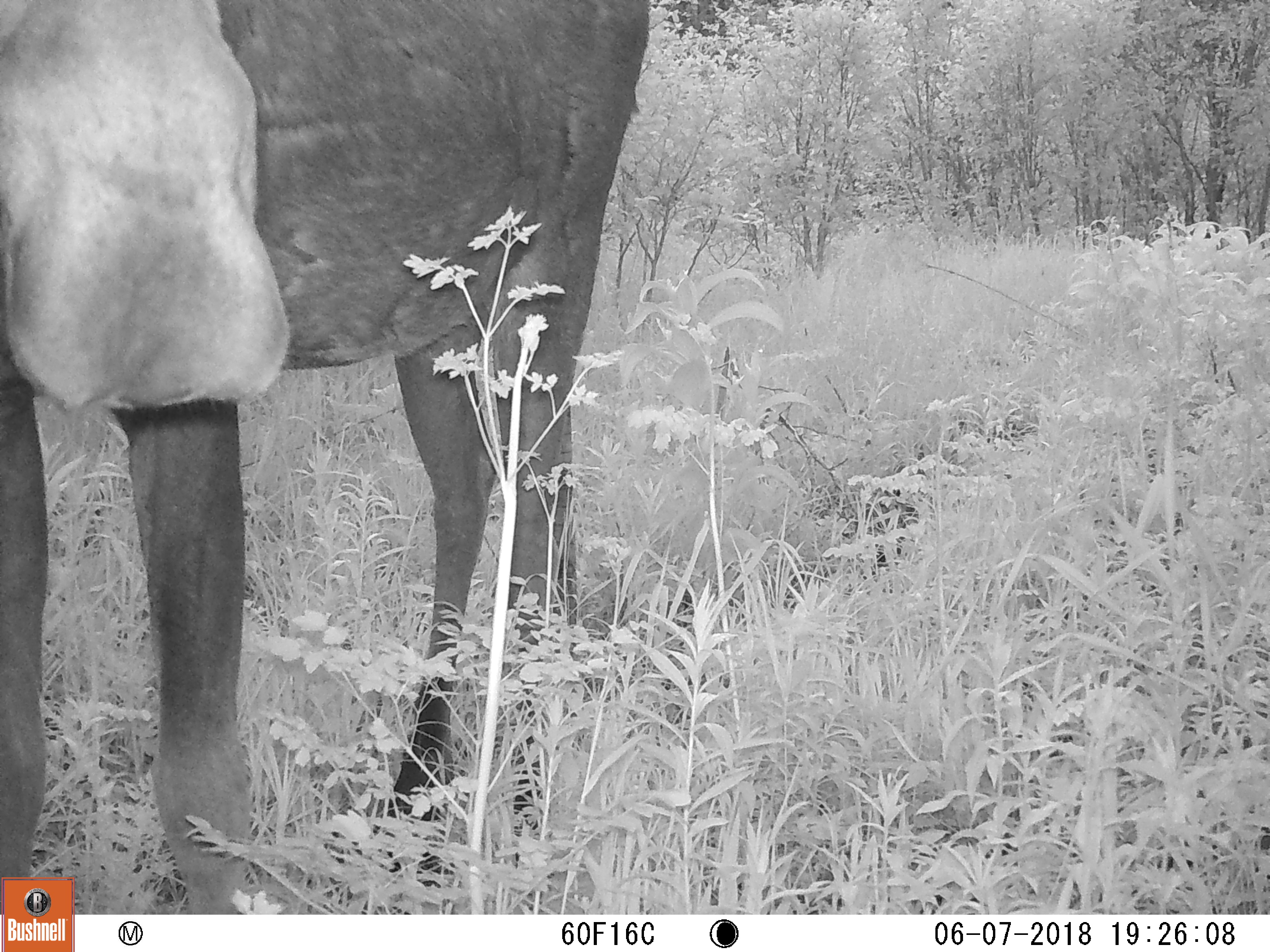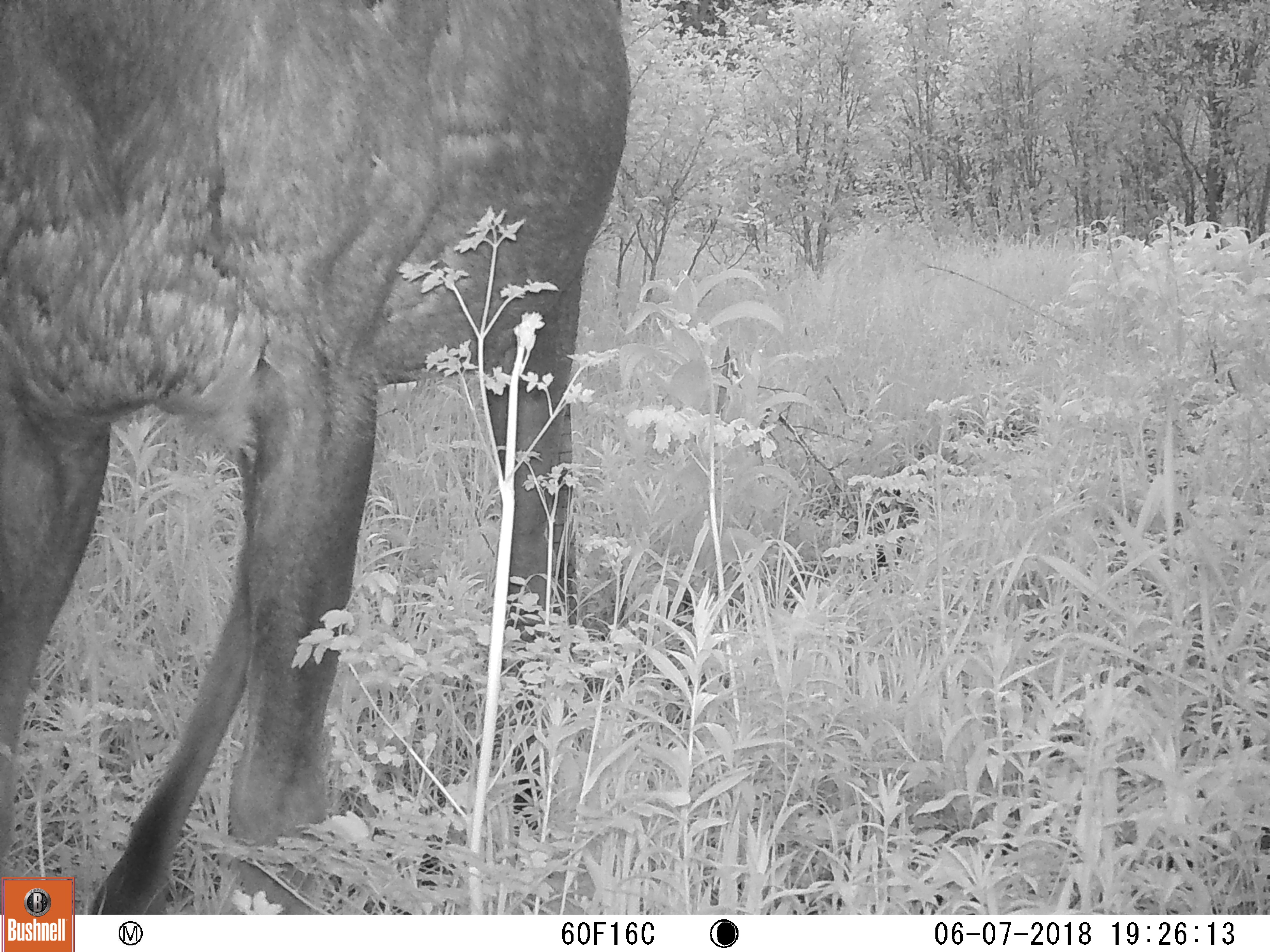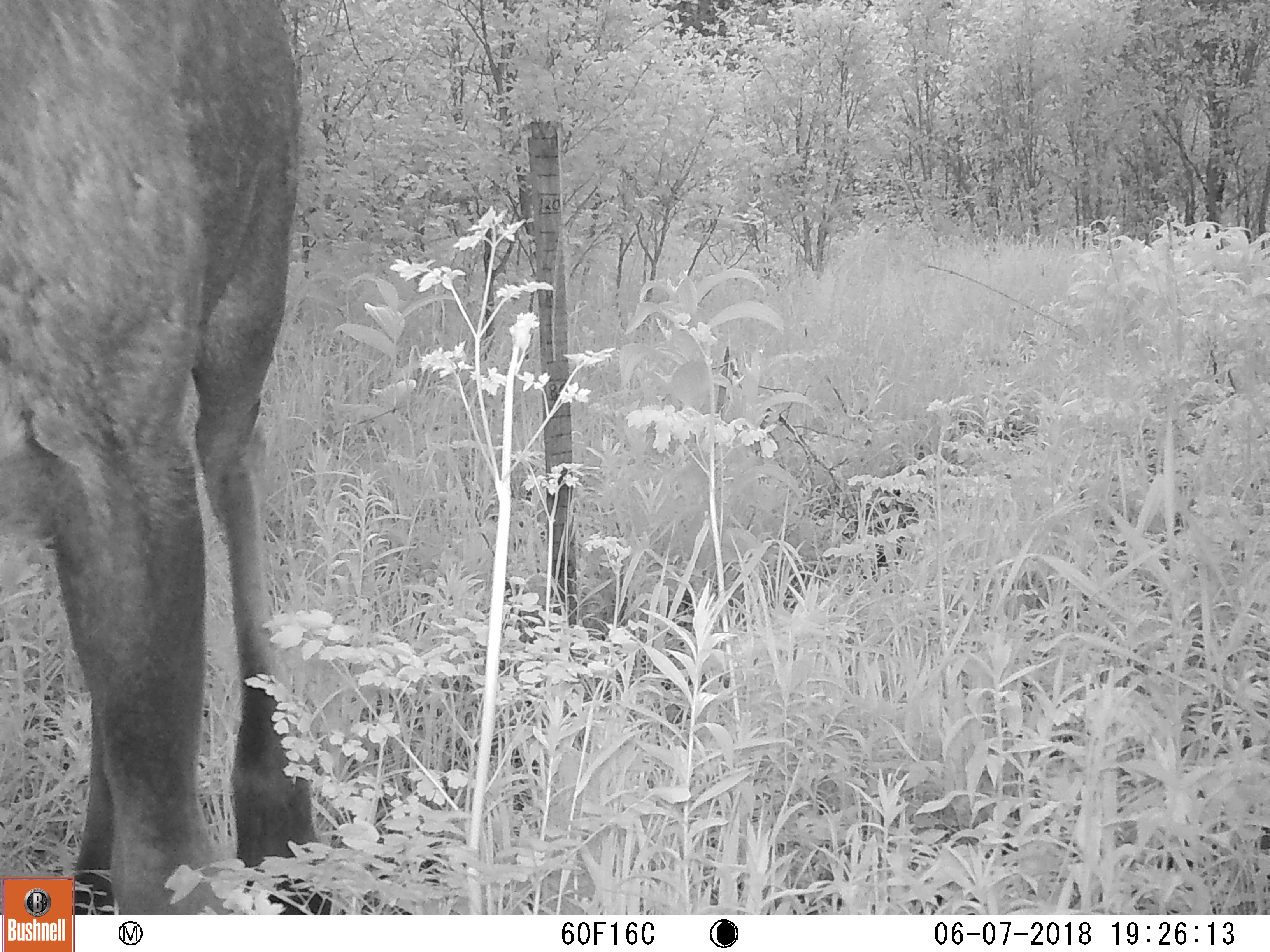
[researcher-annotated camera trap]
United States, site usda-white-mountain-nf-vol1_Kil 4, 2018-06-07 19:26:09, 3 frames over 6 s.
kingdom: Animalia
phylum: Chordata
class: Mammalia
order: Artiodactyla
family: Cervidae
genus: Alces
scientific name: Alces alces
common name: moose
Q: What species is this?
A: Moose (Alces alces).